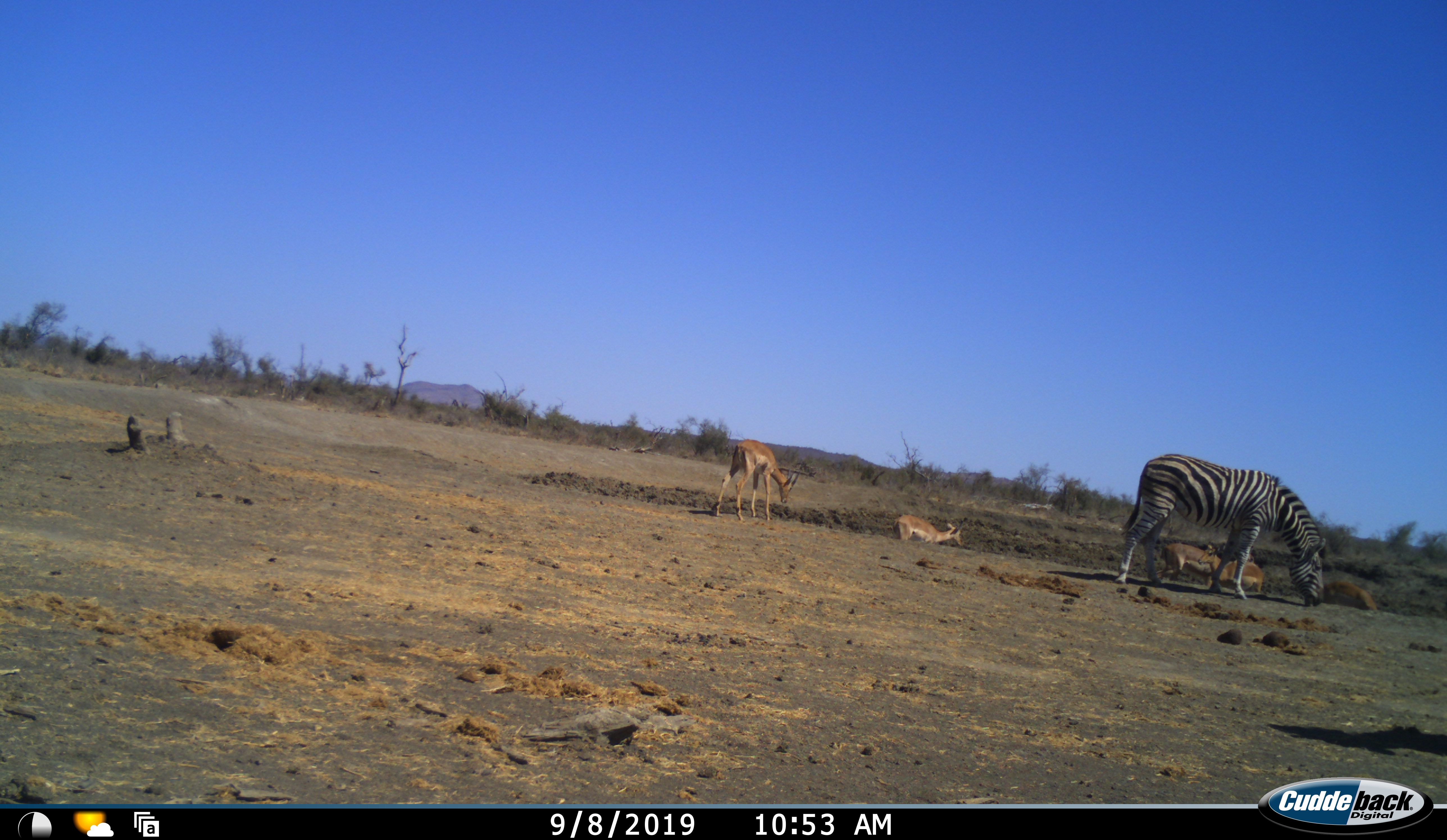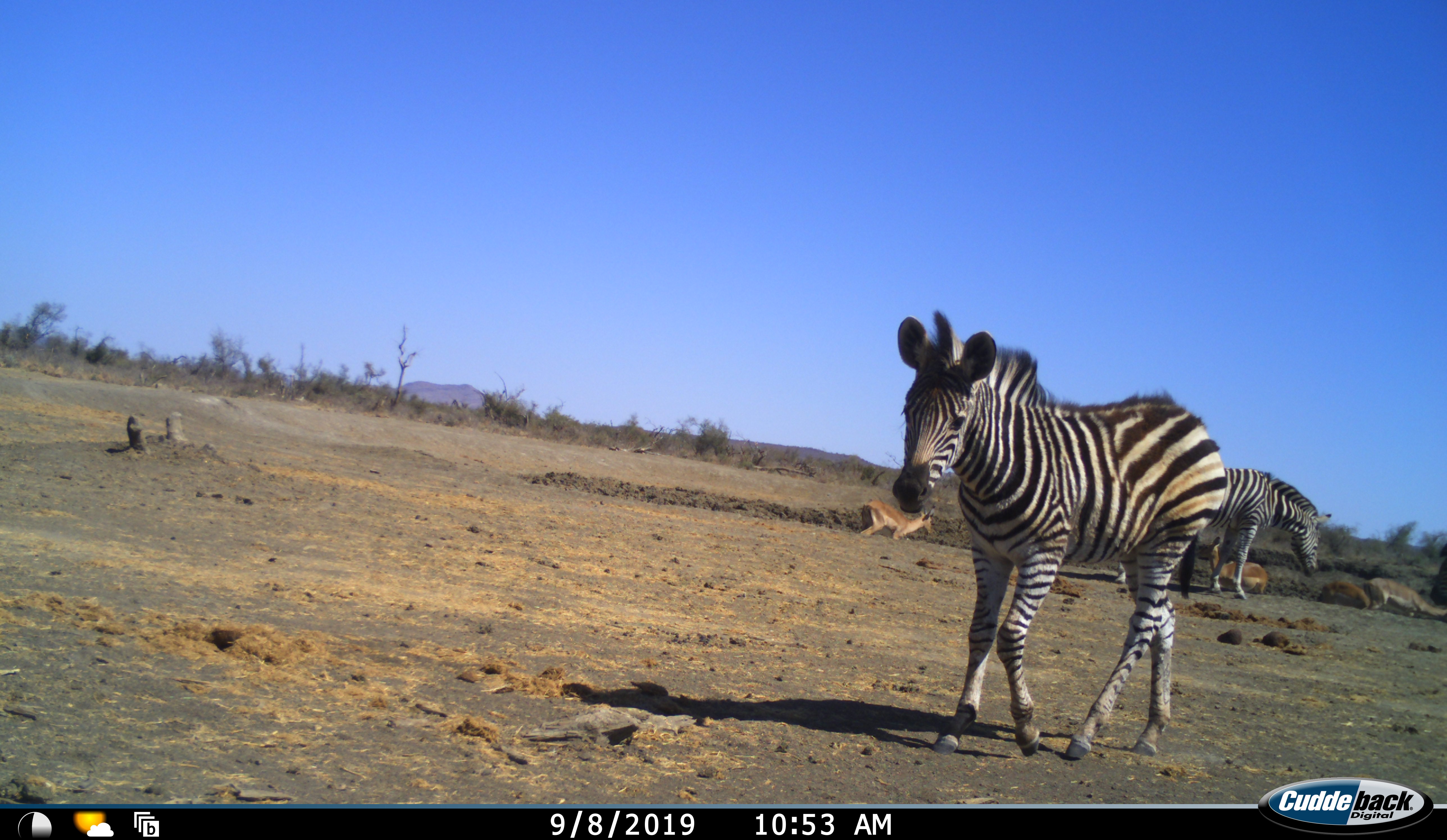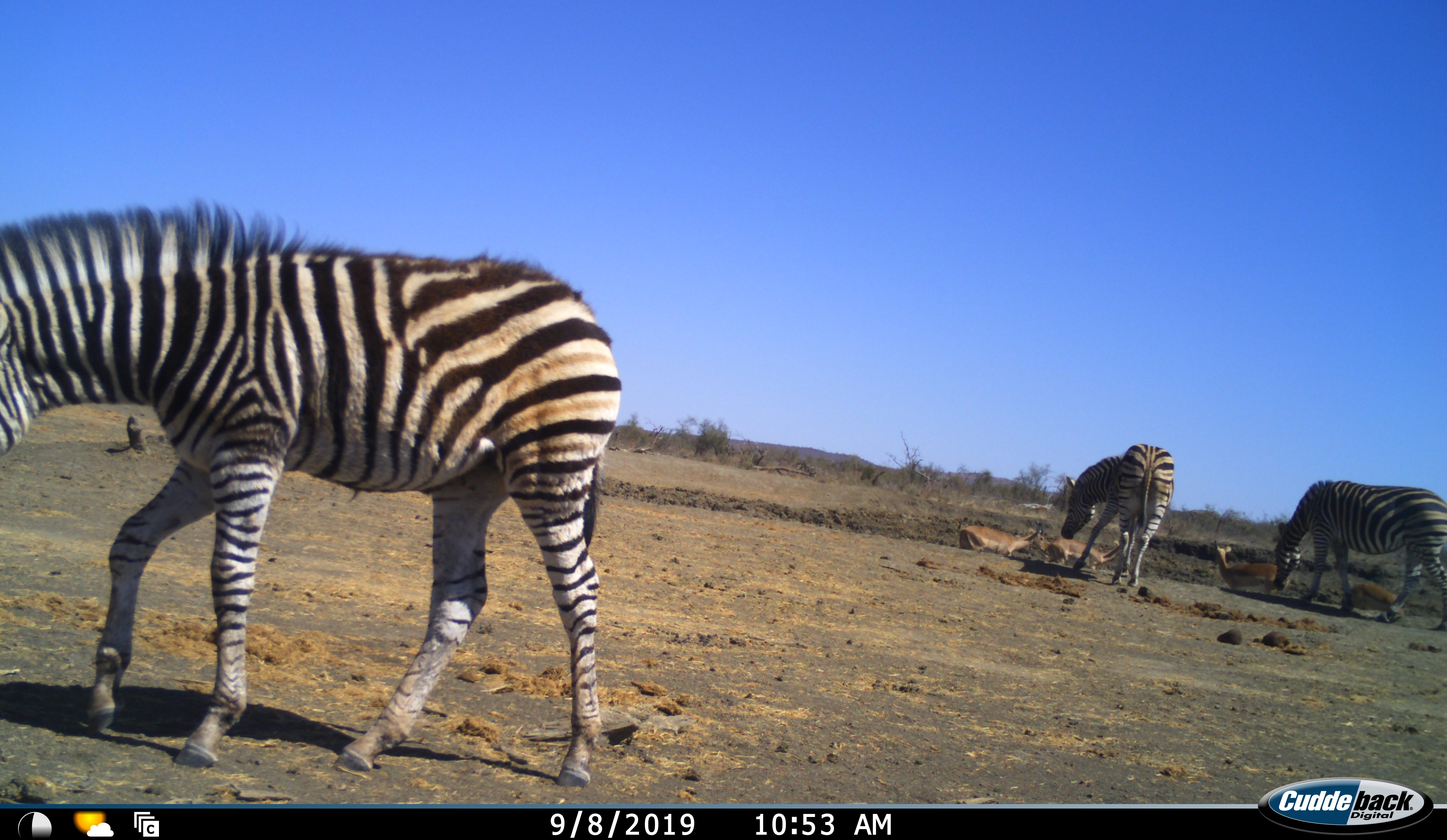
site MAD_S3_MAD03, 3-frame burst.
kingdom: Animalia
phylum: Chordata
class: Mammalia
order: Artiodactyla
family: Bovidae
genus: Aepyceros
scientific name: Aepyceros melampus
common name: impala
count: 4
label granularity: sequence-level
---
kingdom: Animalia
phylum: Chordata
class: Mammalia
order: Perissodactyla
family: Equidae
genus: Equus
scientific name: Equus quagga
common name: plains zebra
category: zebraplains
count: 3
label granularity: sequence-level